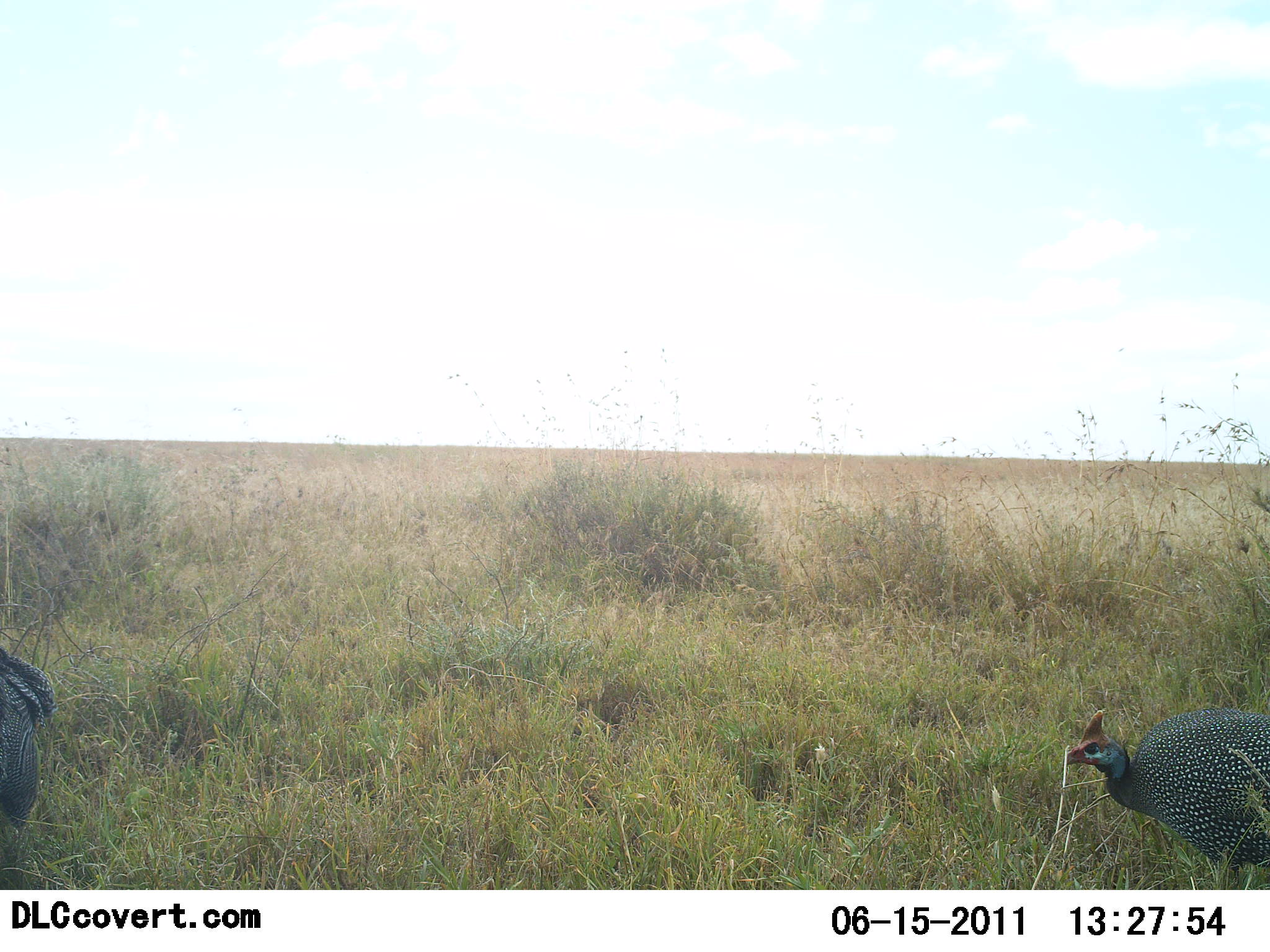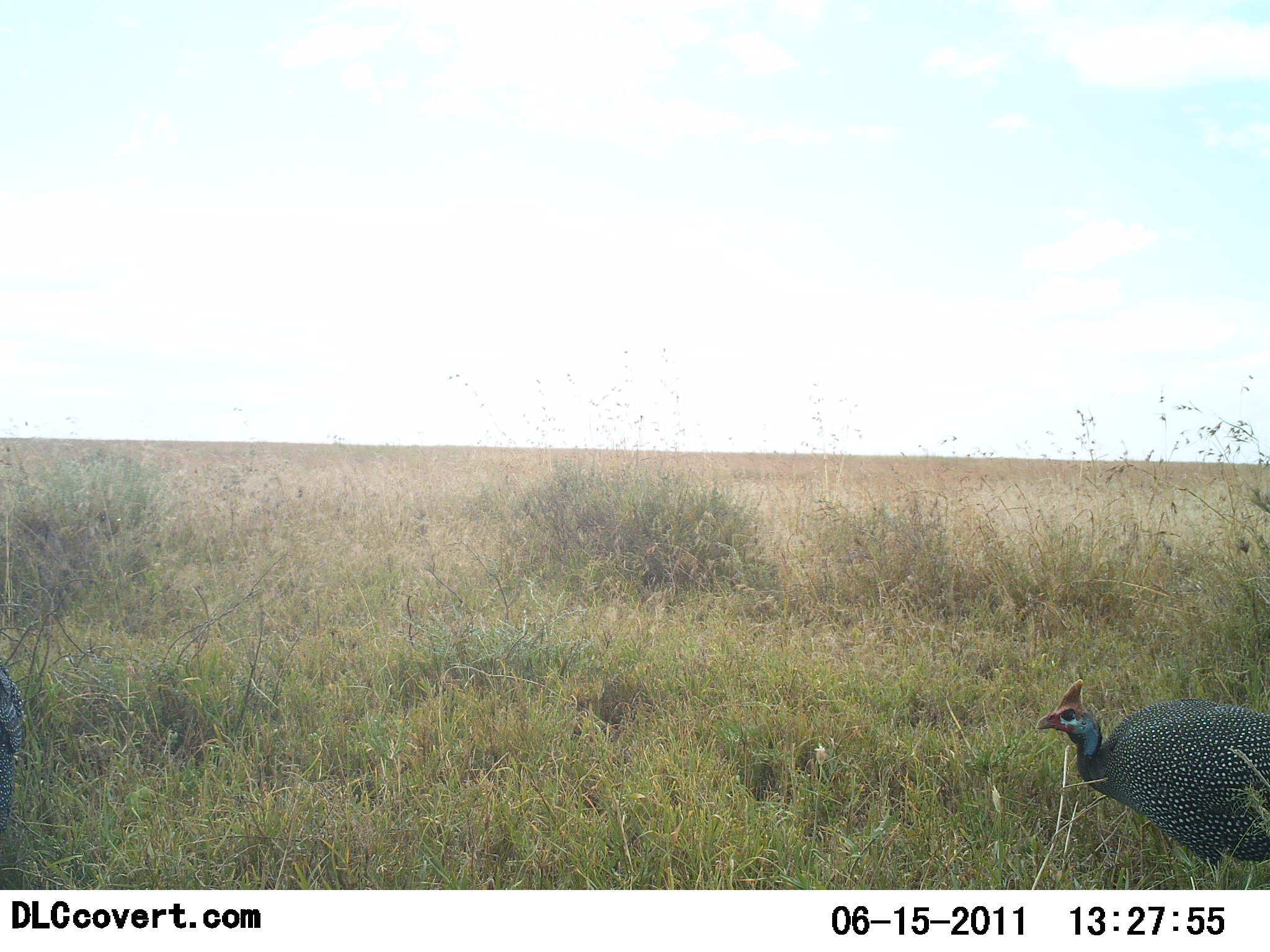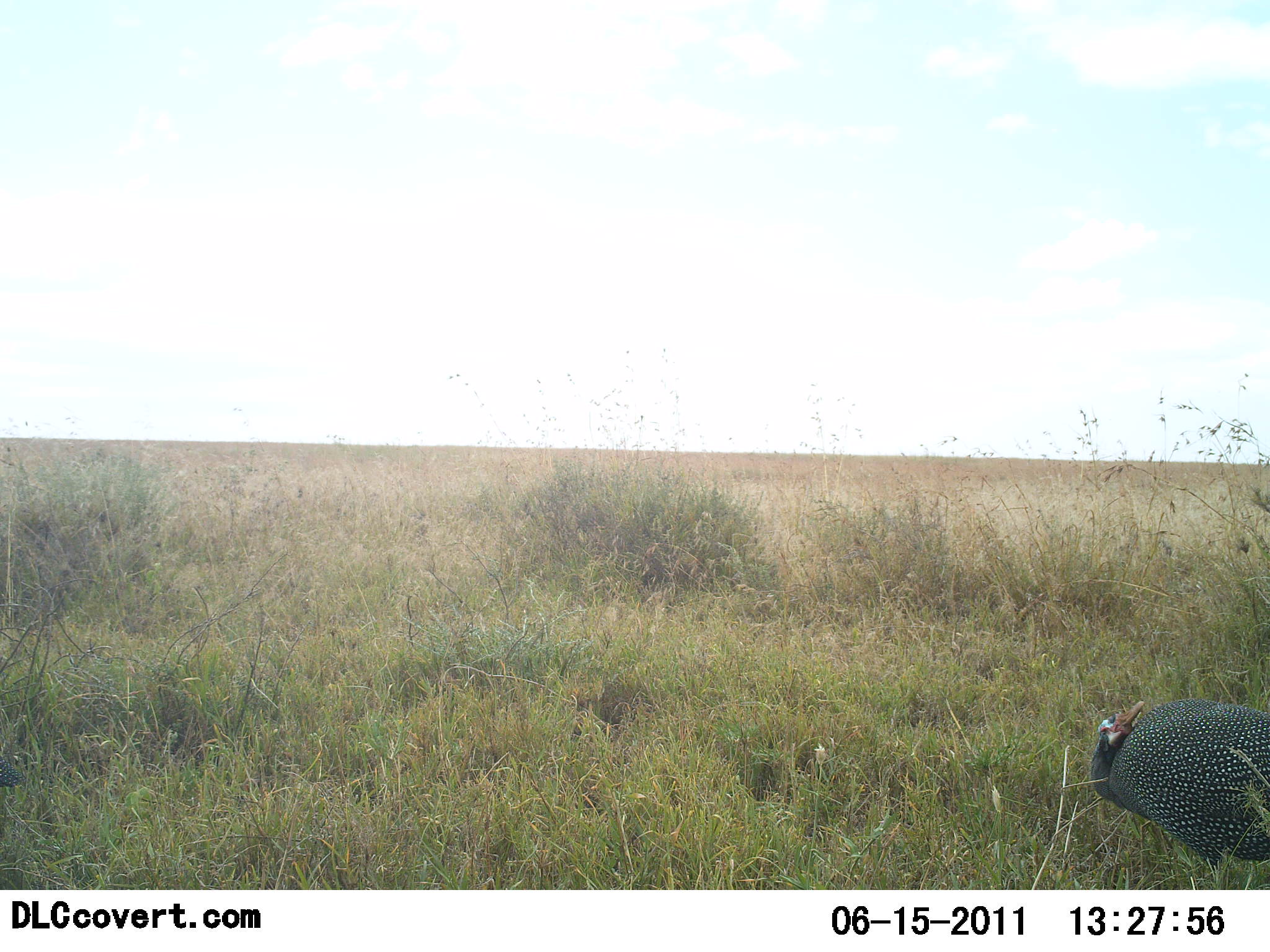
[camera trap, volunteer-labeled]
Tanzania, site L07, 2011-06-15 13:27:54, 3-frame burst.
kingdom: Animalia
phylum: Chordata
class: Aves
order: Galliformes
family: Numididae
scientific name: Numididae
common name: guinea fowl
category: guineafowl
Guineafowl (guinea fowl) (Numididae), count 2. Behavior (volunteer vote fractions): standing 40%, resting 0%, moving 70%, interacting 0%. Young present (vote fraction): 0%. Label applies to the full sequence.